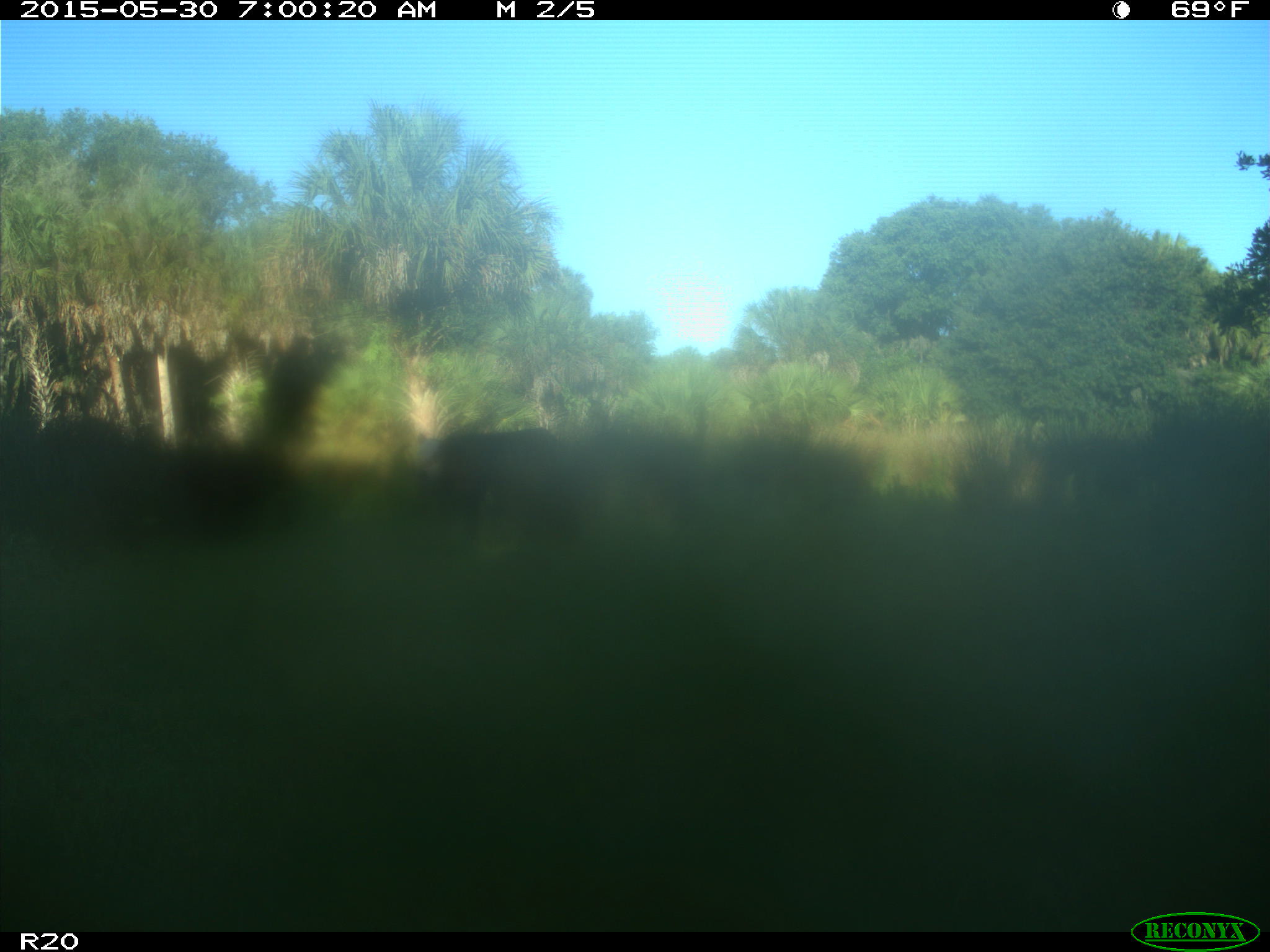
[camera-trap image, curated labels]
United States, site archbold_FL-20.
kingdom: Animalia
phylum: Chordata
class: Mammalia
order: Artiodactyla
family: Bovidae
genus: Bos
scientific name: Bos taurus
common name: domestic cow